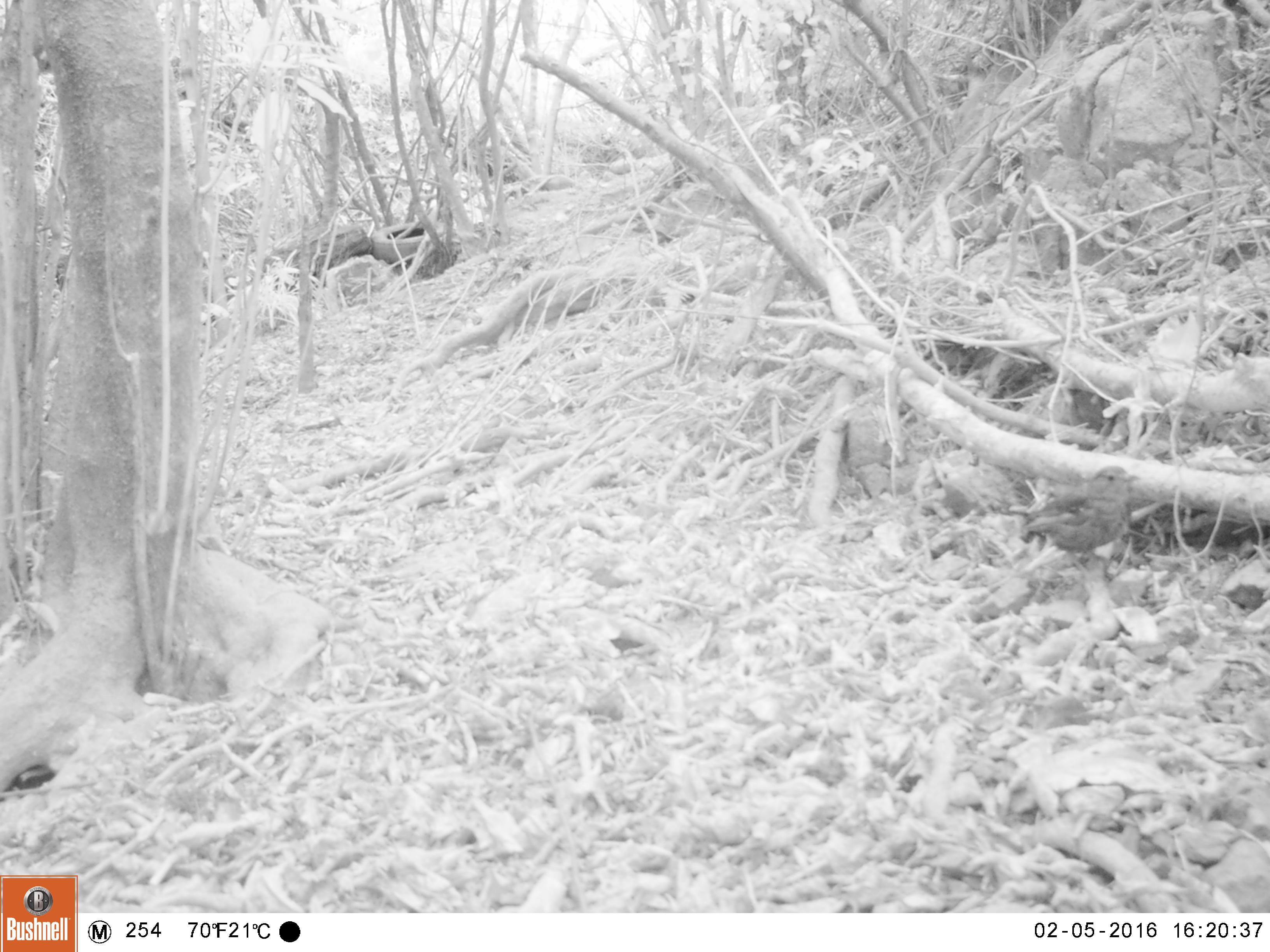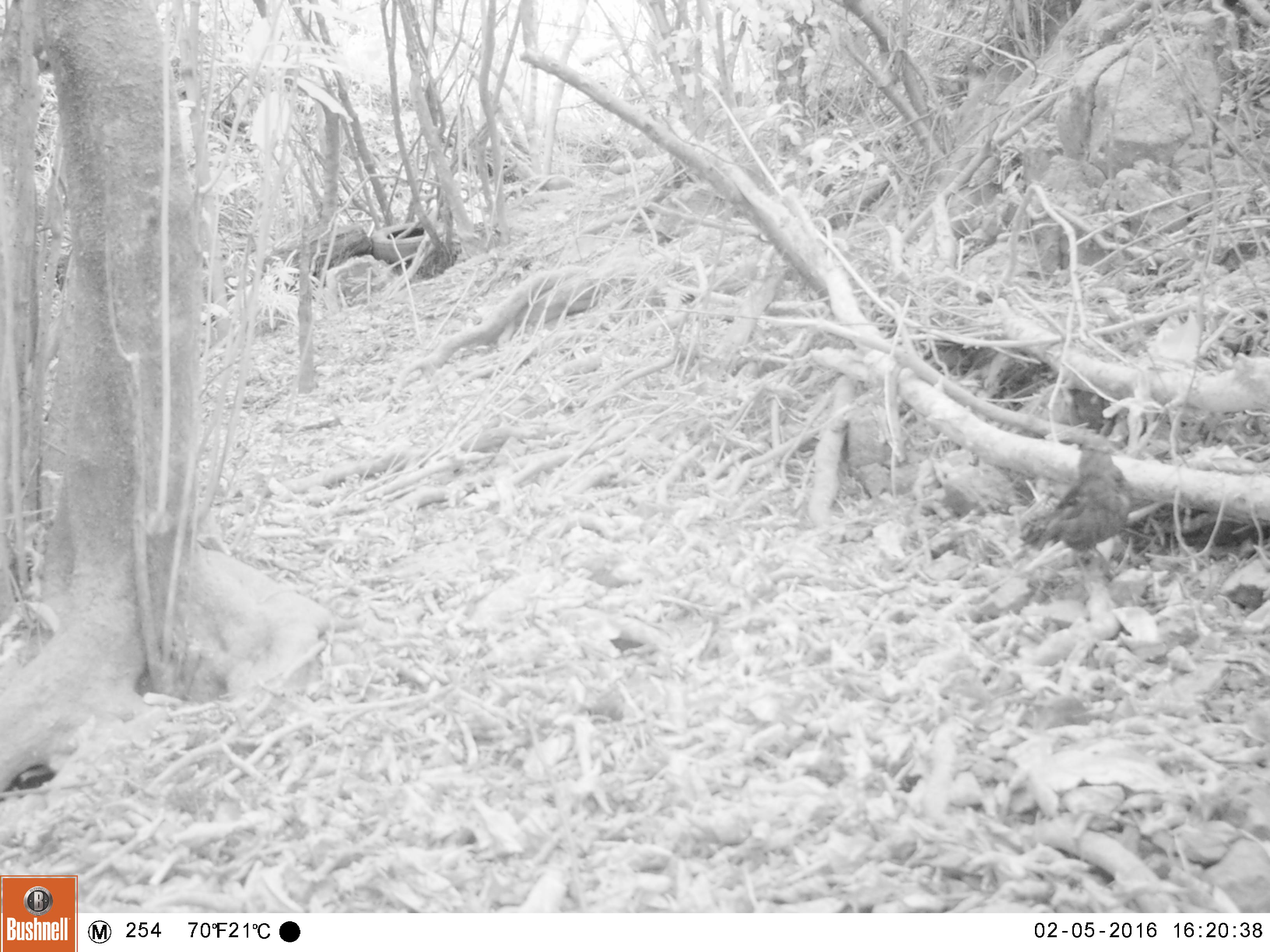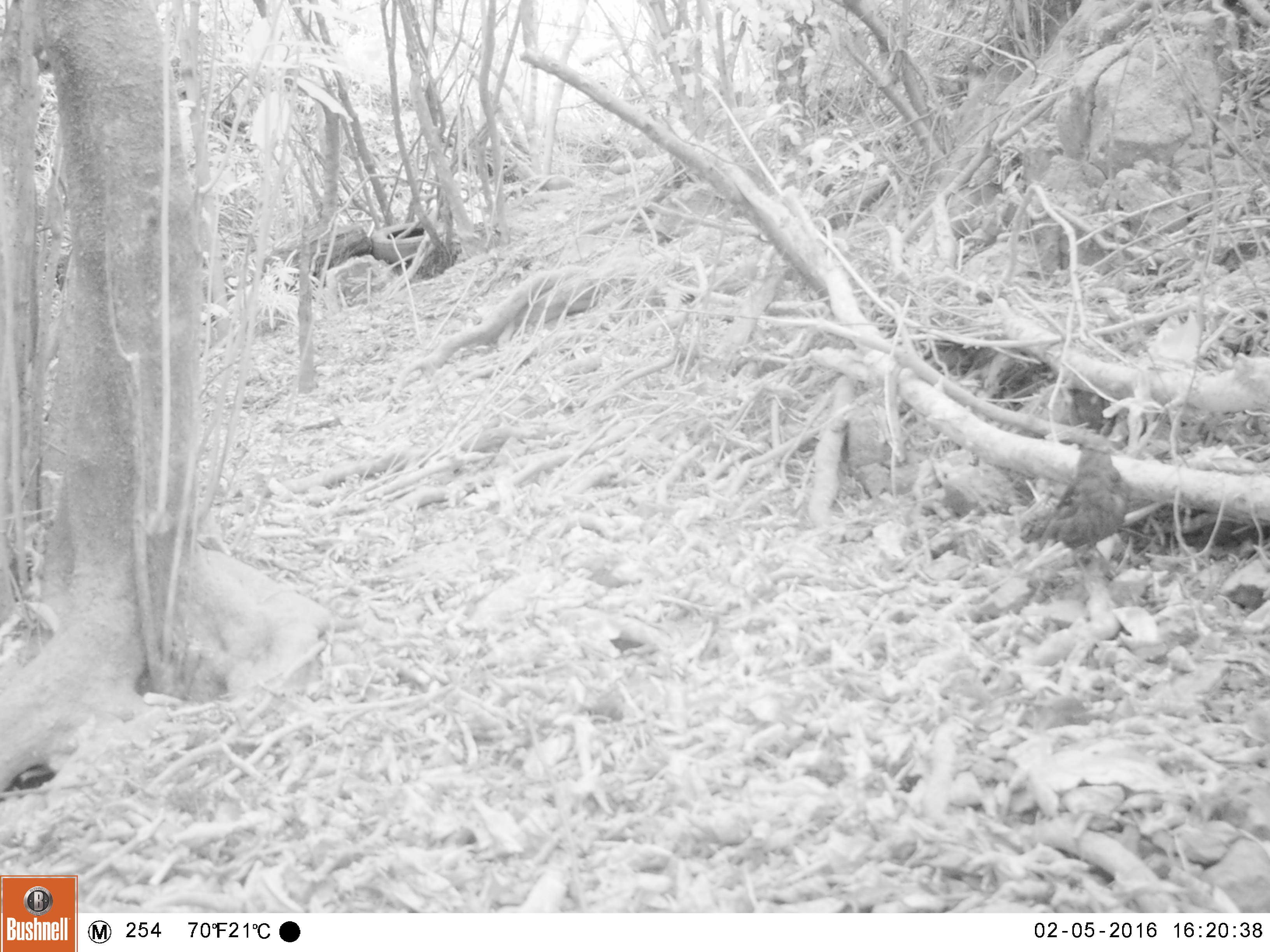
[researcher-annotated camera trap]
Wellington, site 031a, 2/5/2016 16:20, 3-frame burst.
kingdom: Animalia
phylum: Chordata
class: Aves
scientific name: Aves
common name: bird